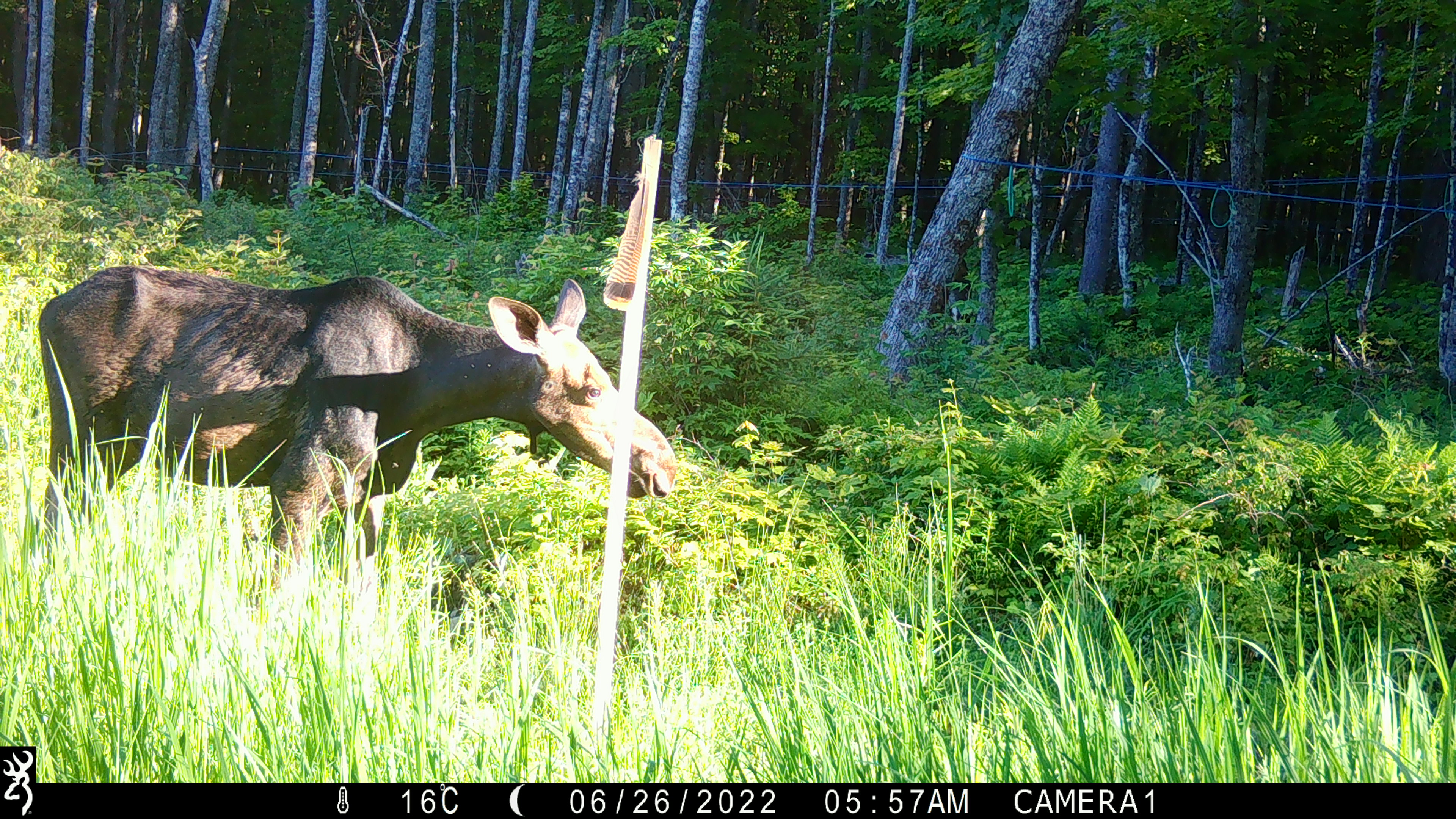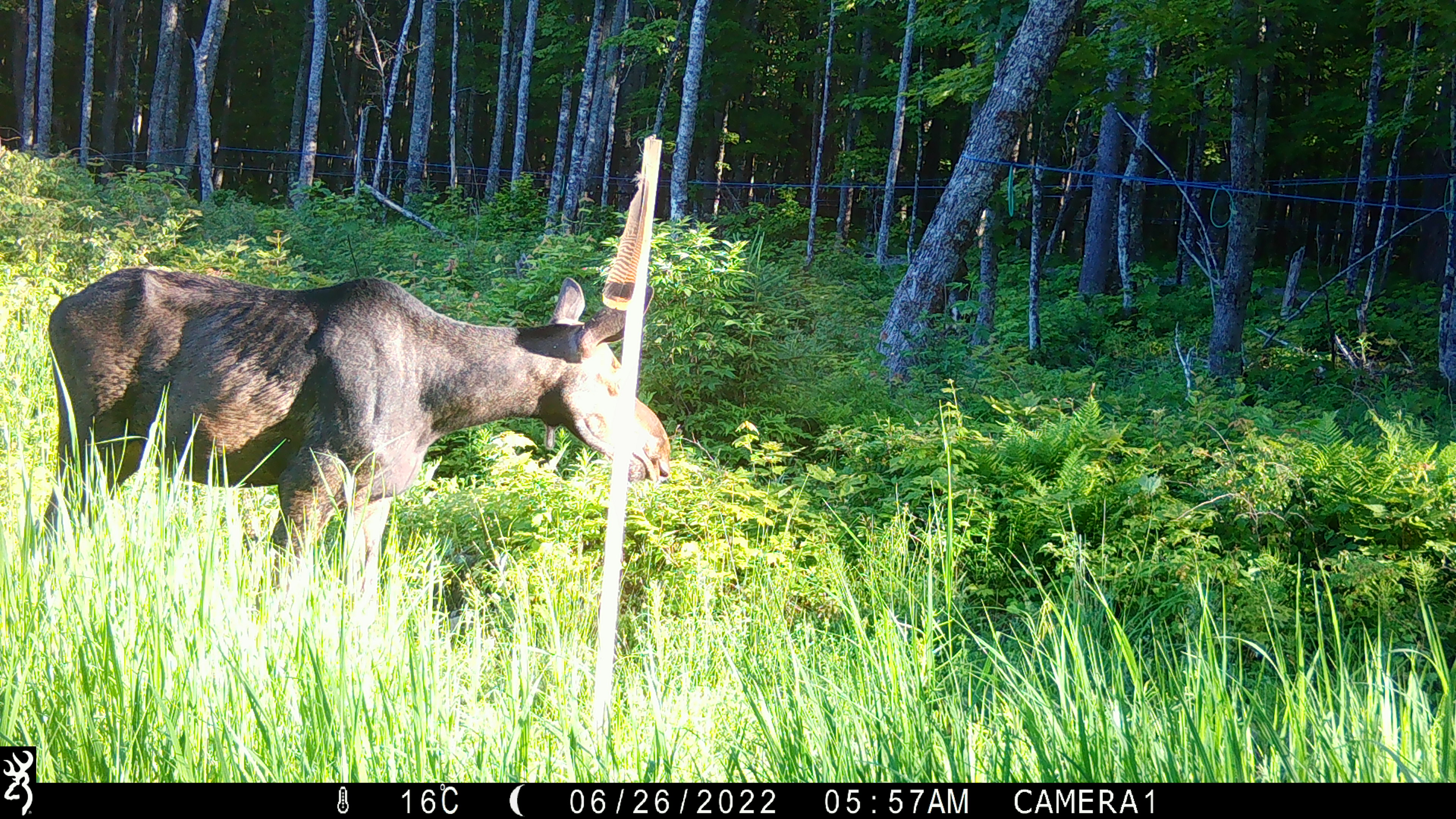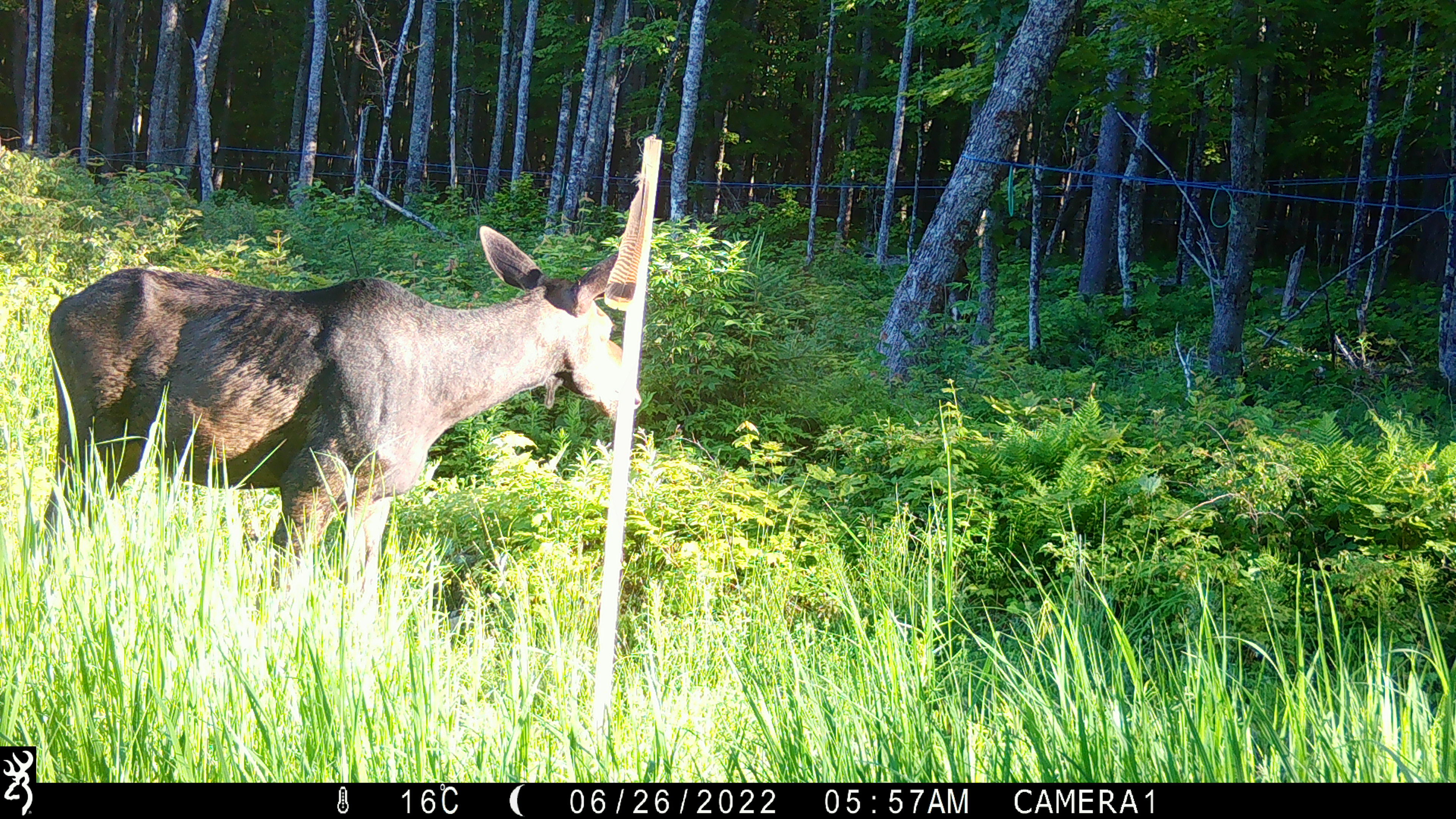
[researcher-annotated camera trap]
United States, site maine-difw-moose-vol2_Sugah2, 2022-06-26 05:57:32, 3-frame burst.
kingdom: Animalia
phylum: Chordata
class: Mammalia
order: Artiodactyla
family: Cervidae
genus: Alces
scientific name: Alces alces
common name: moose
Moose (Alces alces).